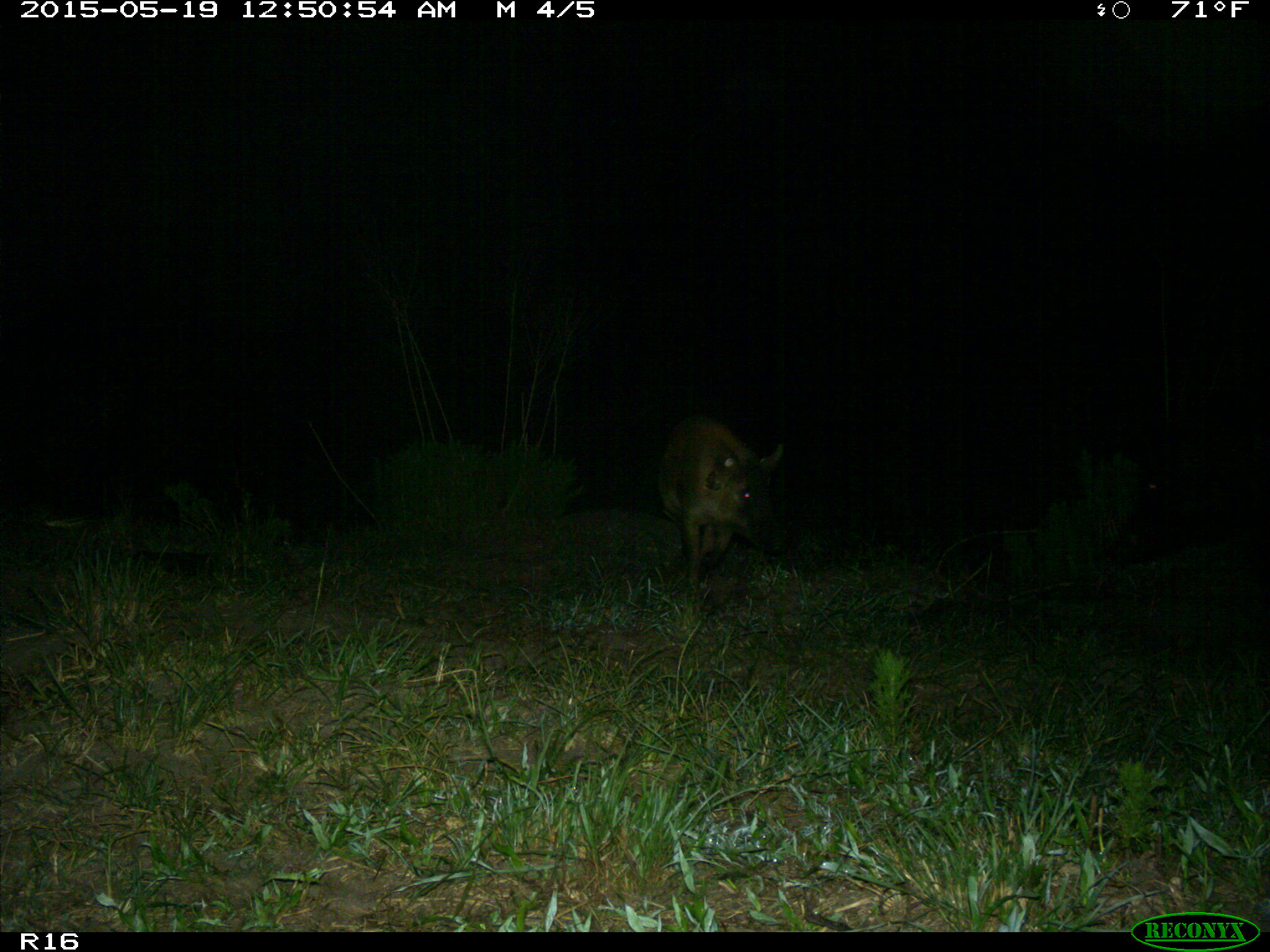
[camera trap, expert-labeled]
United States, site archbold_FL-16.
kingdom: Animalia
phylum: Chordata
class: Mammalia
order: Artiodactyla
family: Suidae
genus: Sus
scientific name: Sus scrofa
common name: wild boar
Sus scrofa (wild boar).